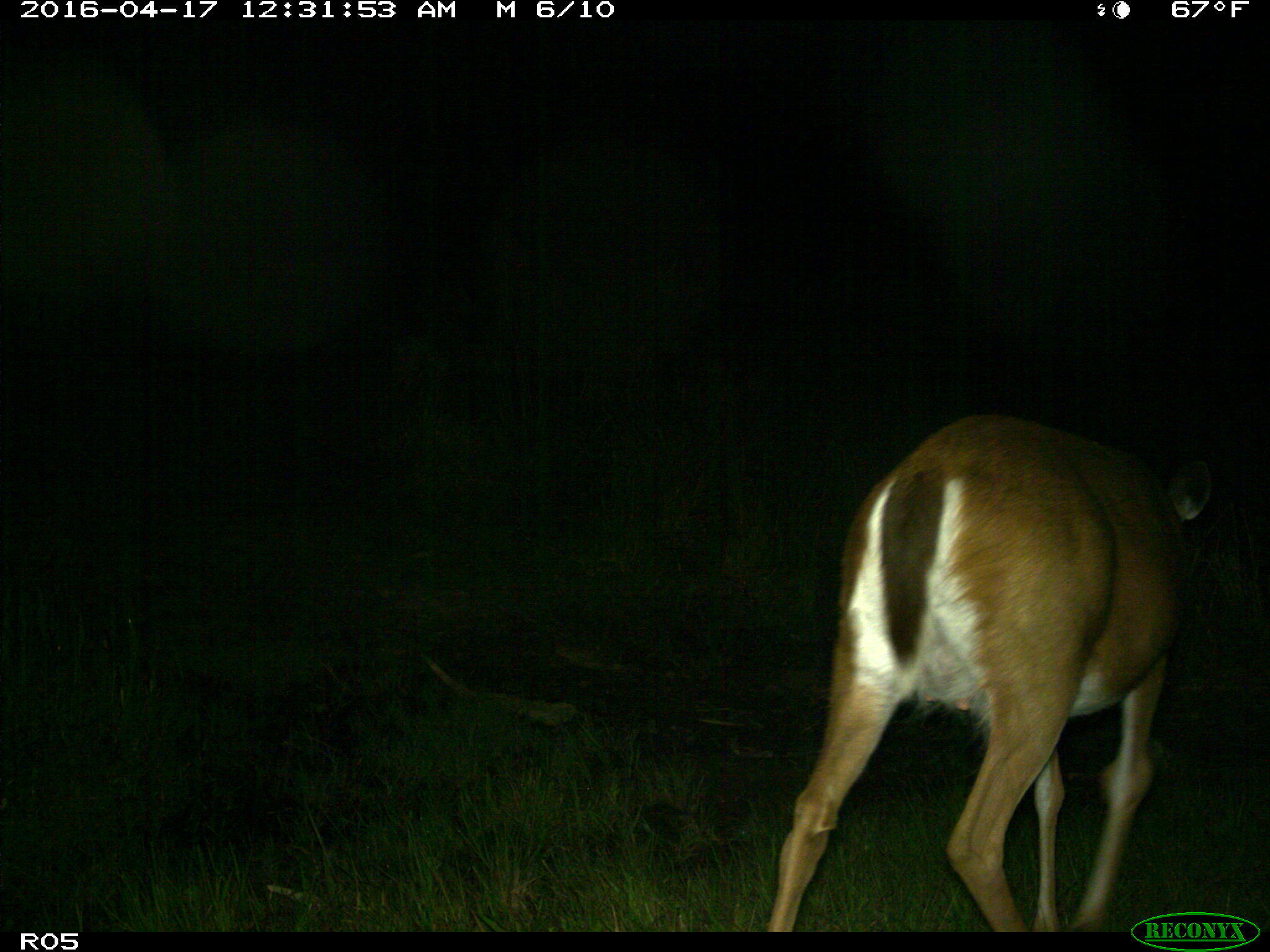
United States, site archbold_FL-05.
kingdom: Animalia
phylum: Chordata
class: Mammalia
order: Artiodactyla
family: Cervidae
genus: Odocoileus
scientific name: Odocoileus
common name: deer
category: unidentified deer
Unidentified deer (deer) (Odocoileus).